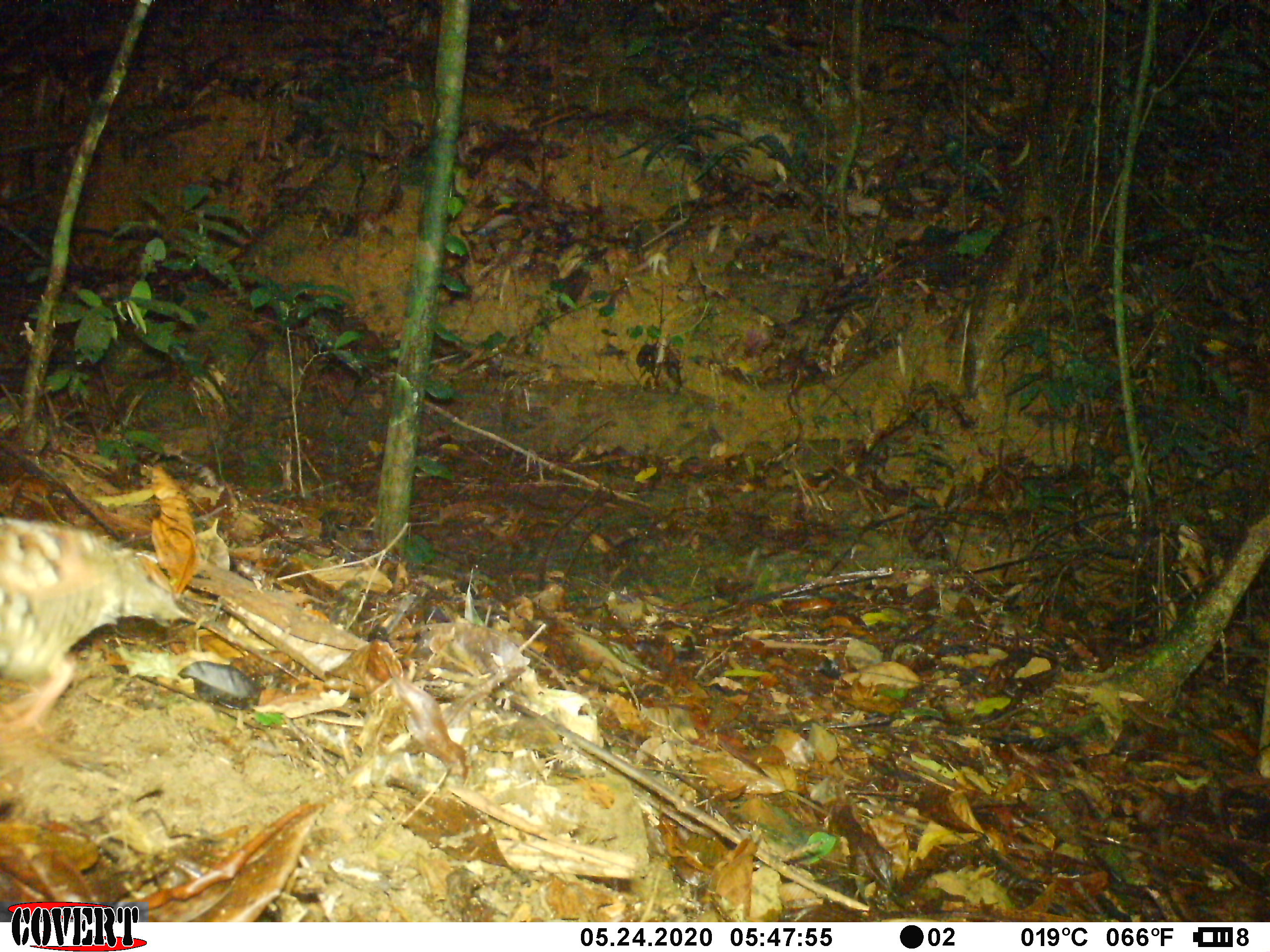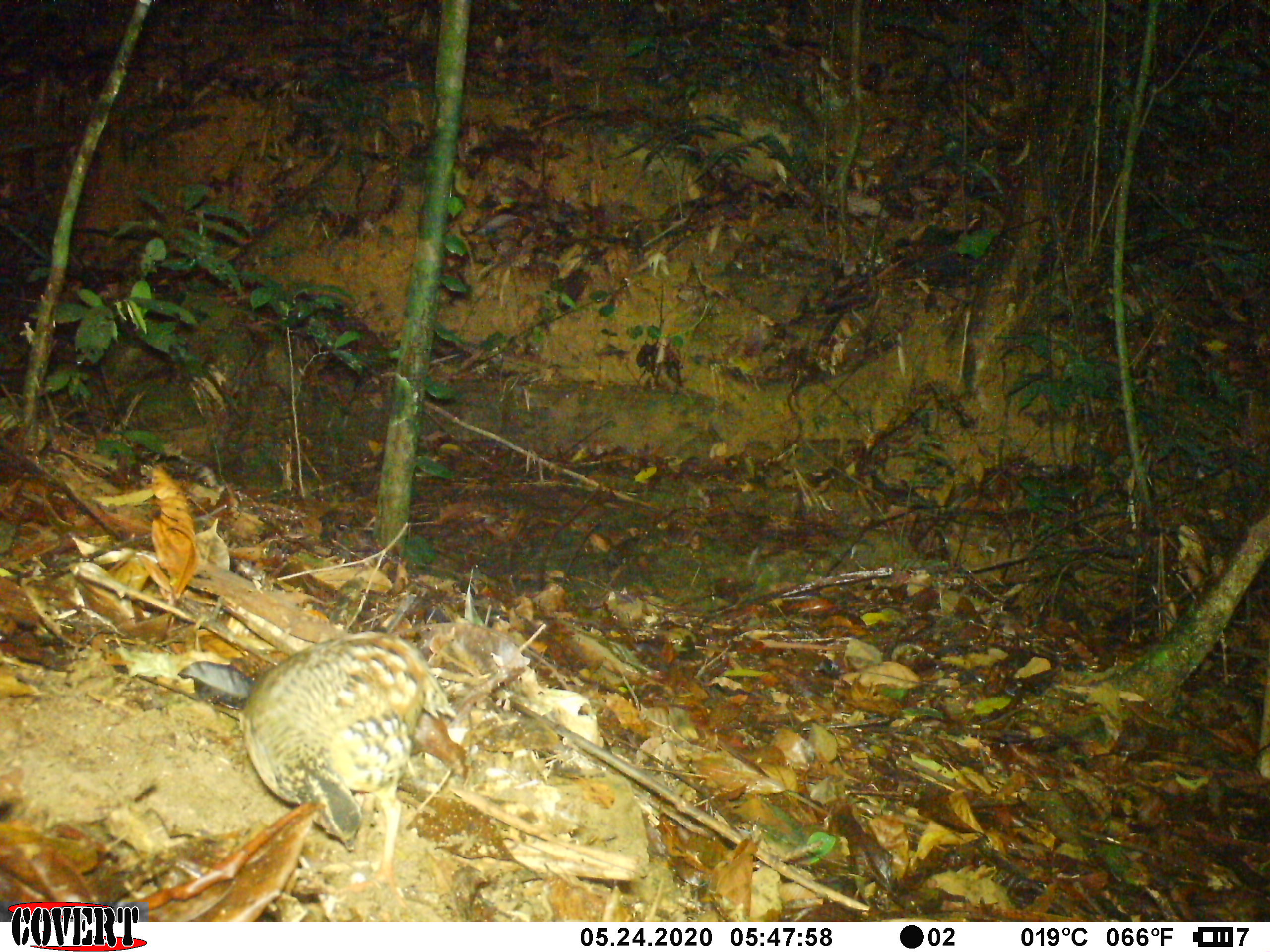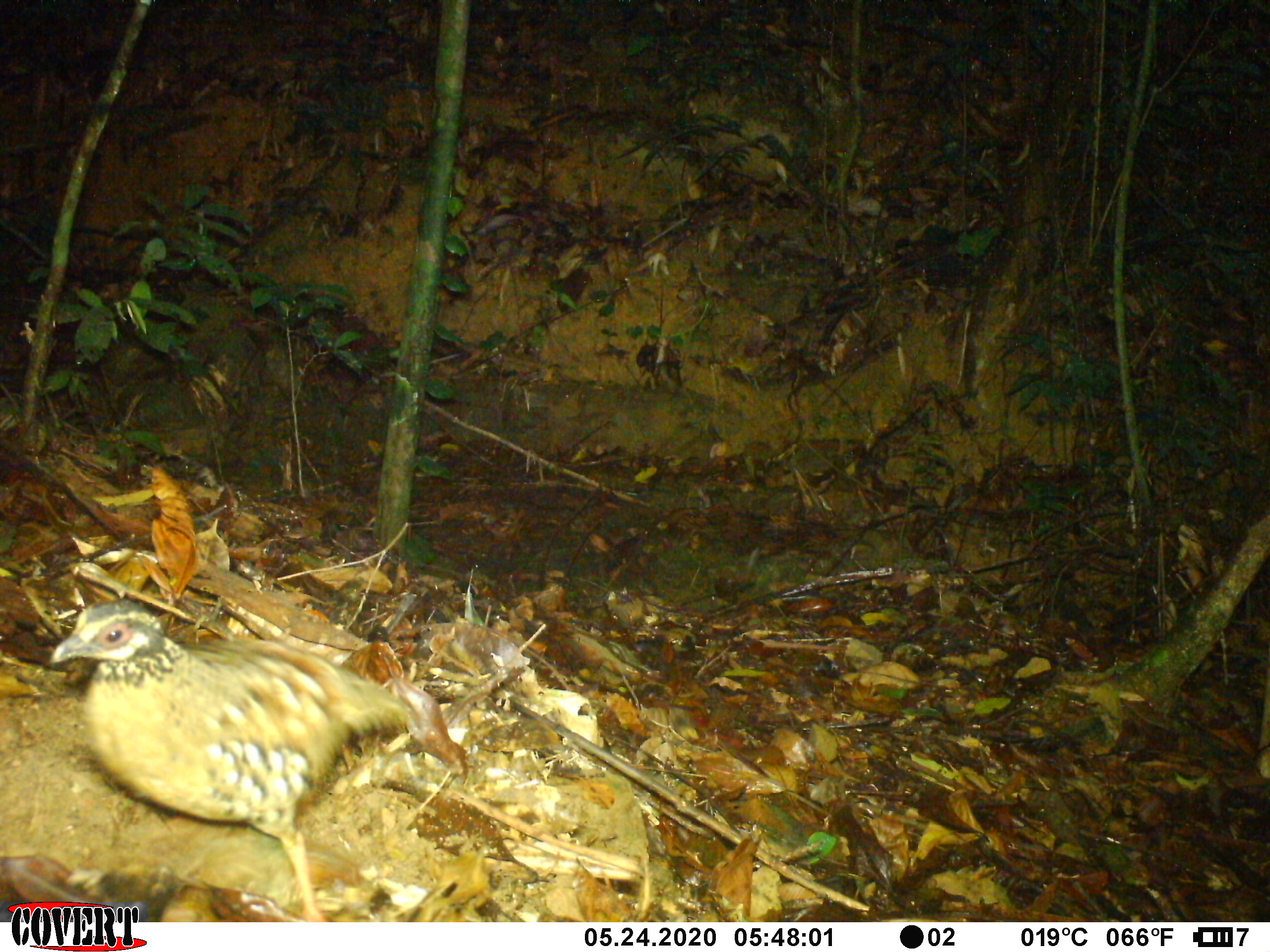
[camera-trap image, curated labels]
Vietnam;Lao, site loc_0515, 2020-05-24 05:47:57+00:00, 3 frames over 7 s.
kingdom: Animalia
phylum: Chordata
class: Aves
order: Galliformes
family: Phasianidae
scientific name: Phasianidae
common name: partridge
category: unidentified partridge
Unidentified partridge (partridge) (Phasianidae). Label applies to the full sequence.